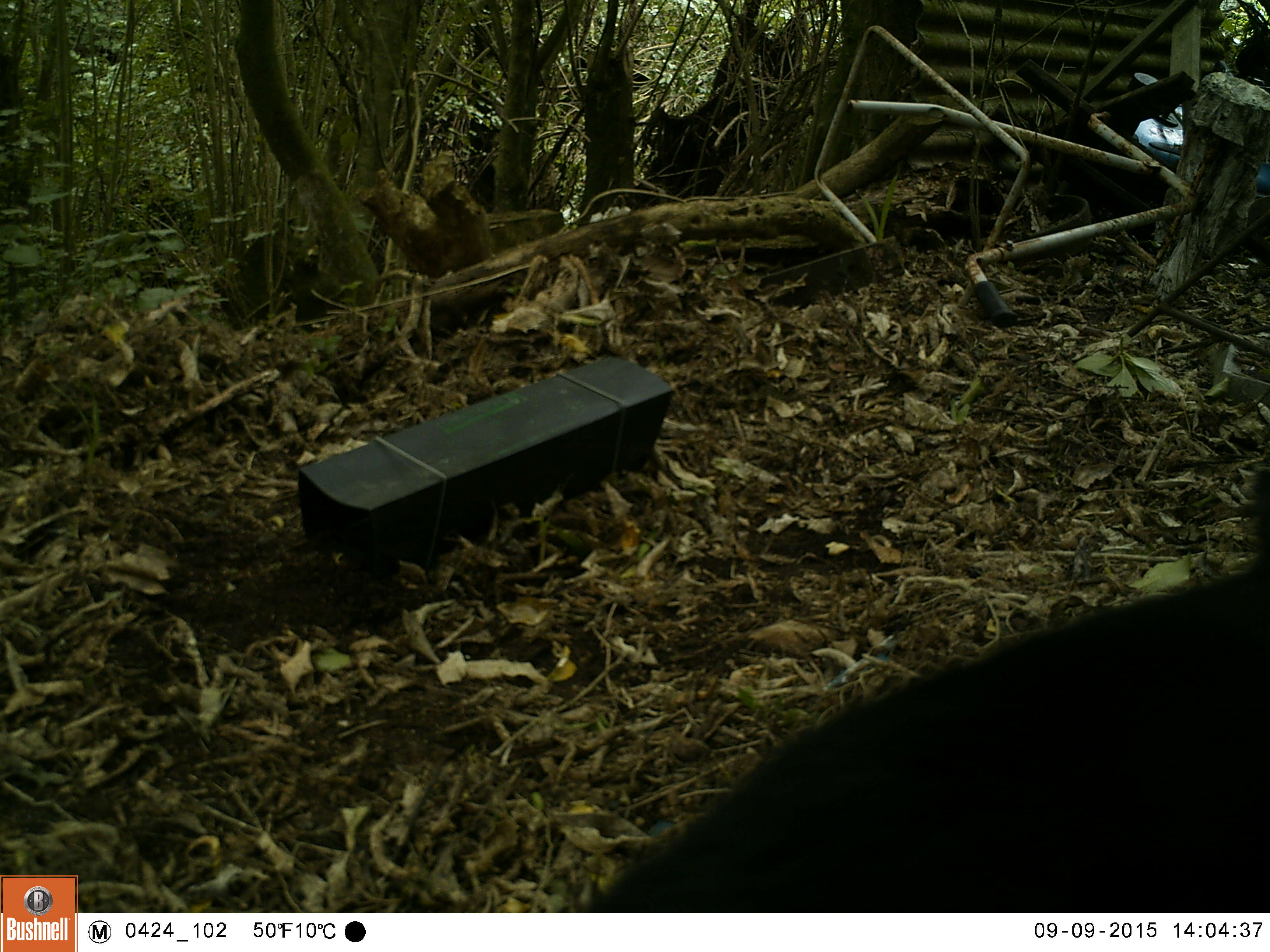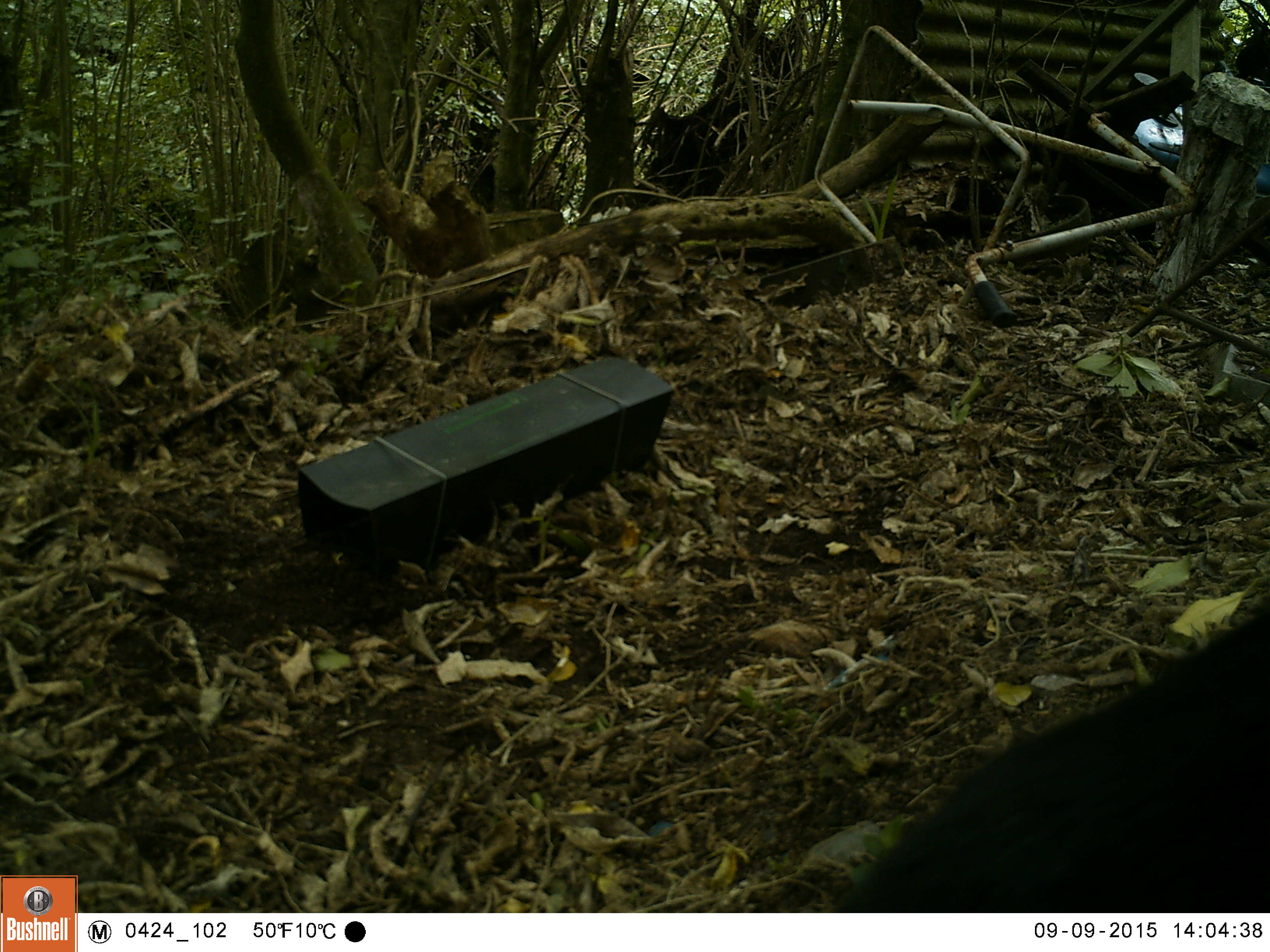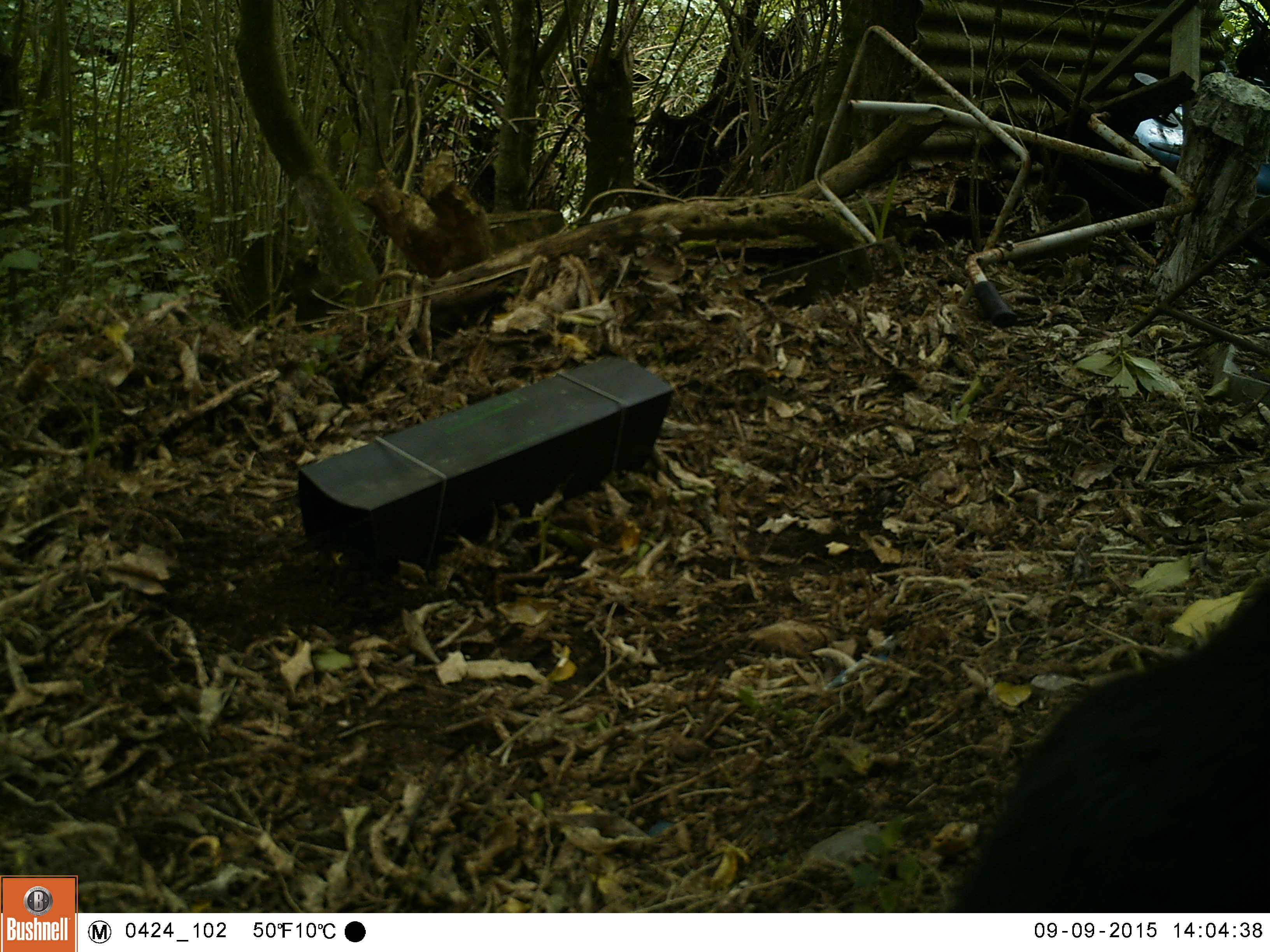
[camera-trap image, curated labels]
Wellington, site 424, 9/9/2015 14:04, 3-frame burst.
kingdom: Animalia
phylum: Chordata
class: Mammalia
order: Carnivora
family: Felidae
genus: Felis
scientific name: Felis catus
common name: cat